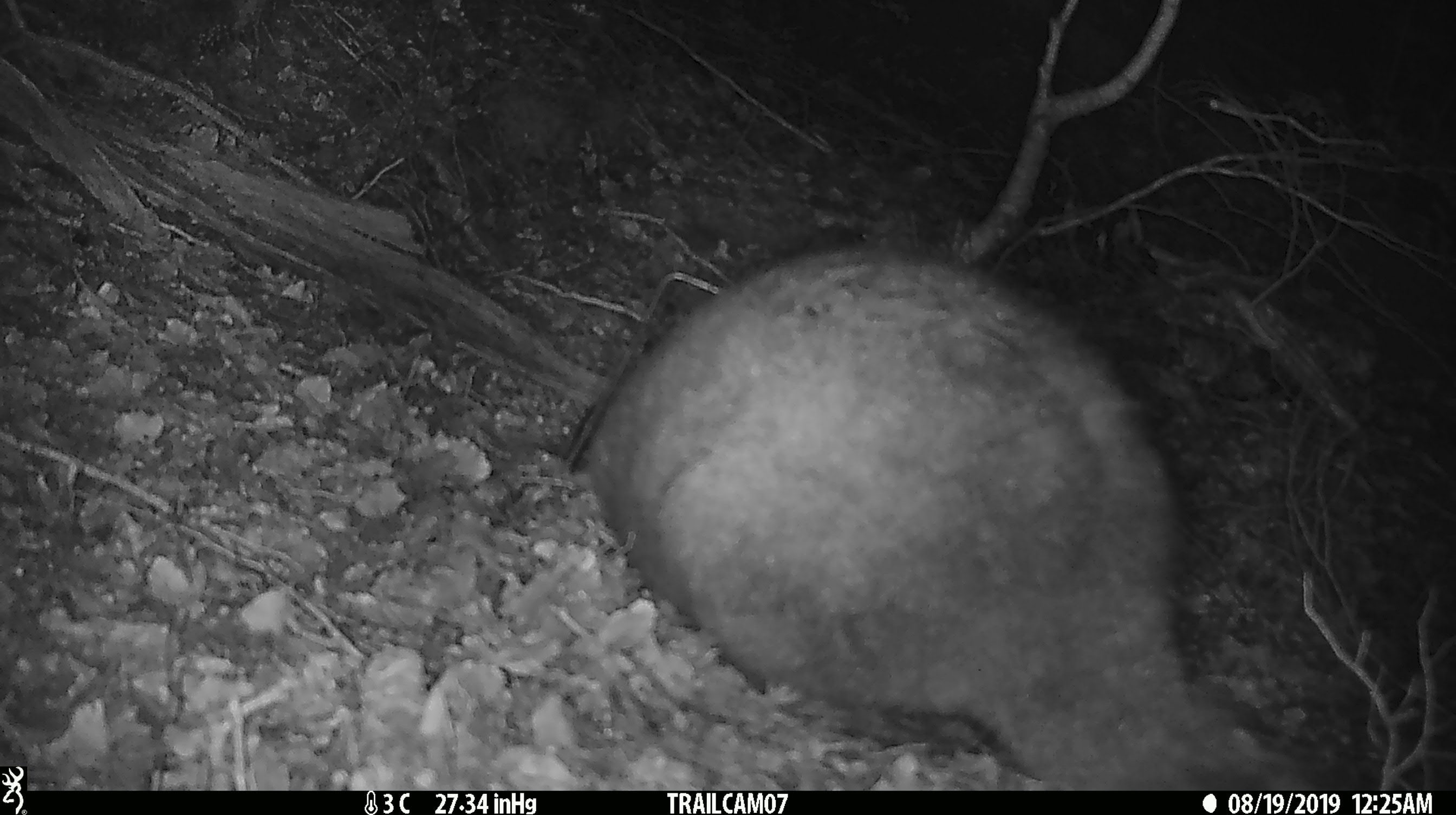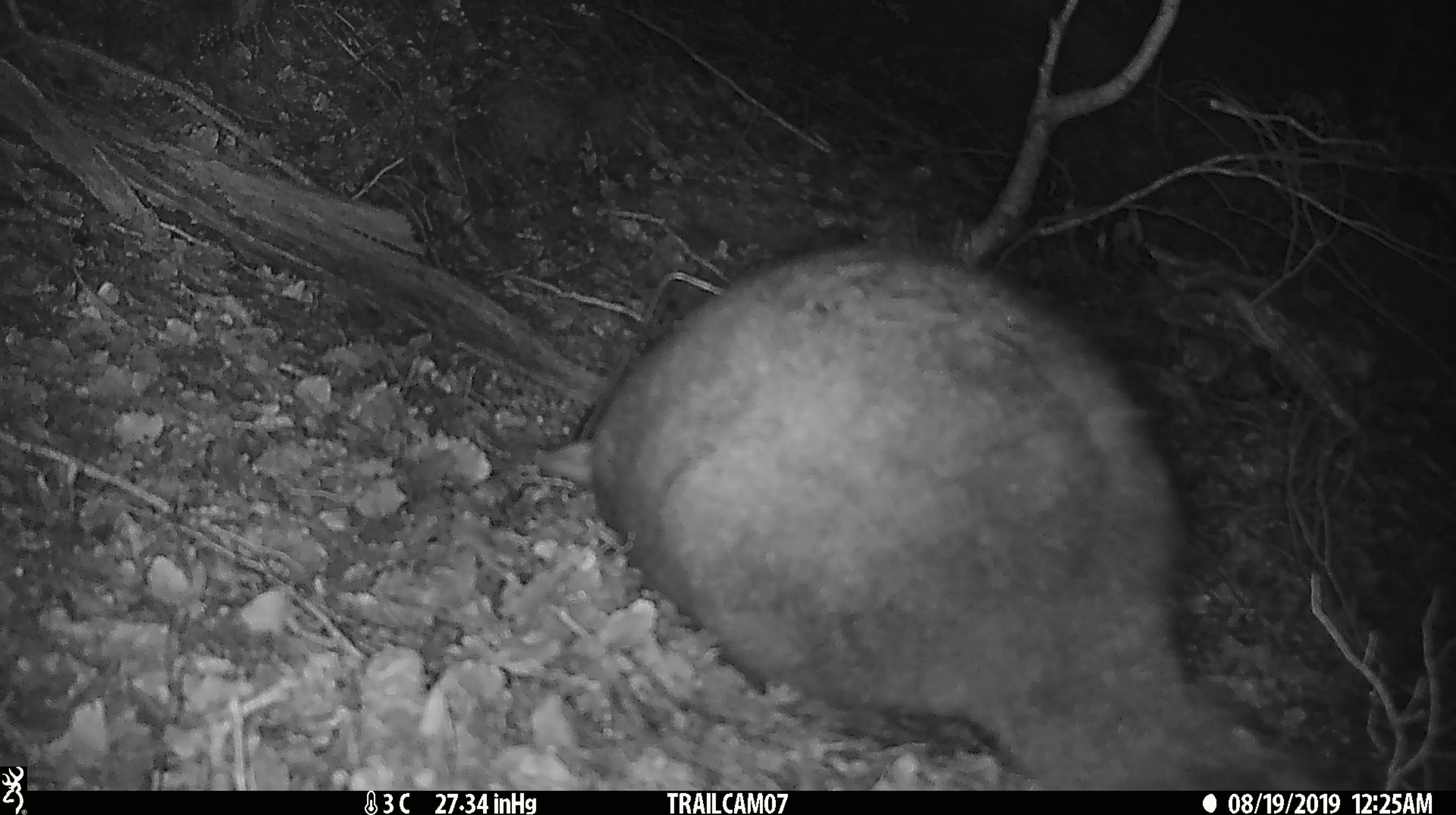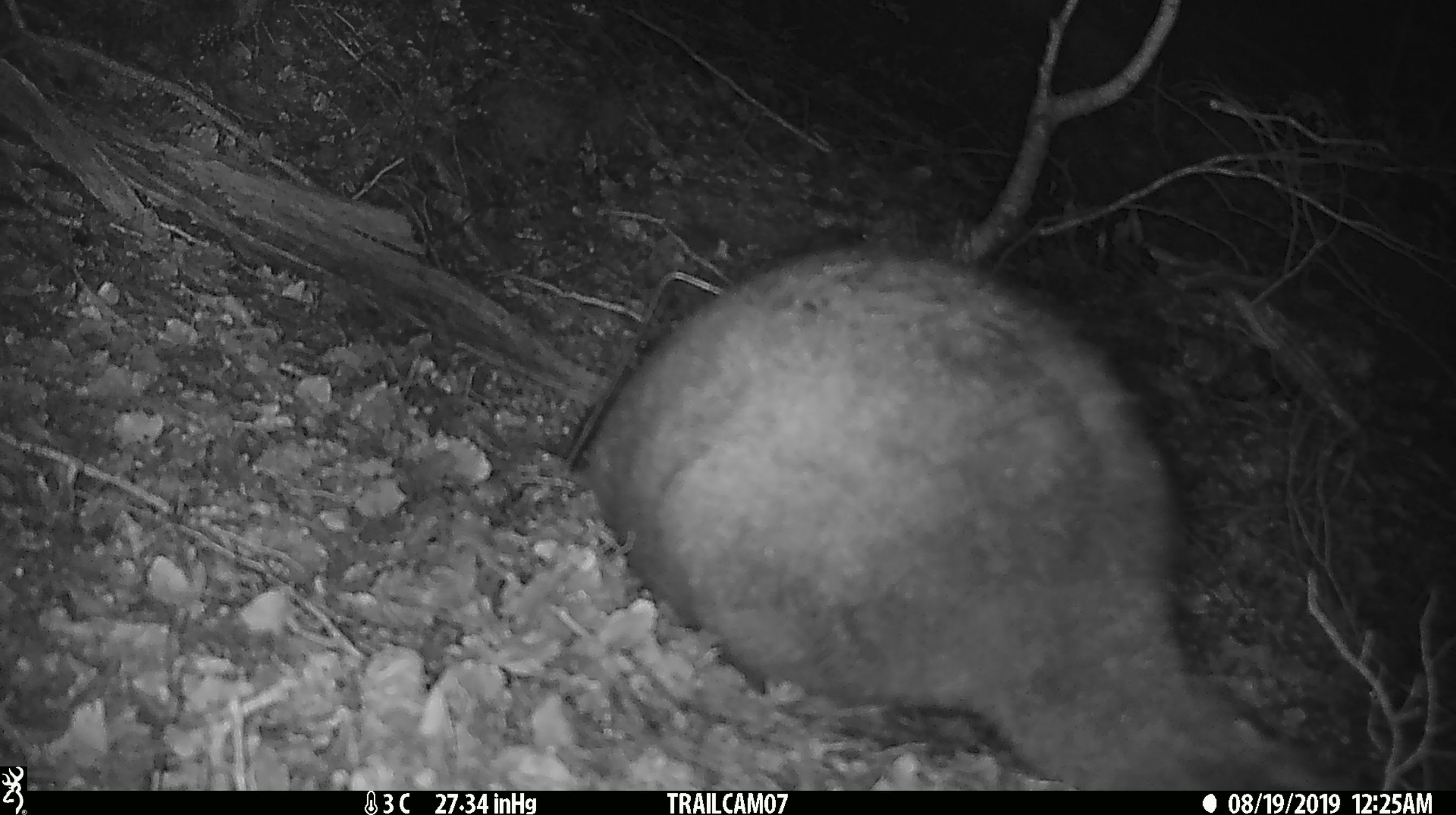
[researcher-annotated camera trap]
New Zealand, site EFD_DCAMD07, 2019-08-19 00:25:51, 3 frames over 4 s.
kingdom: Animalia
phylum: Chordata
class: Mammalia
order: Diprotodontia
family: Phalangeridae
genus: Trichosurus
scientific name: Trichosurus vulpecula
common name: common brushtail possum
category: possum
Possum (common brushtail possum) (Trichosurus vulpecula).